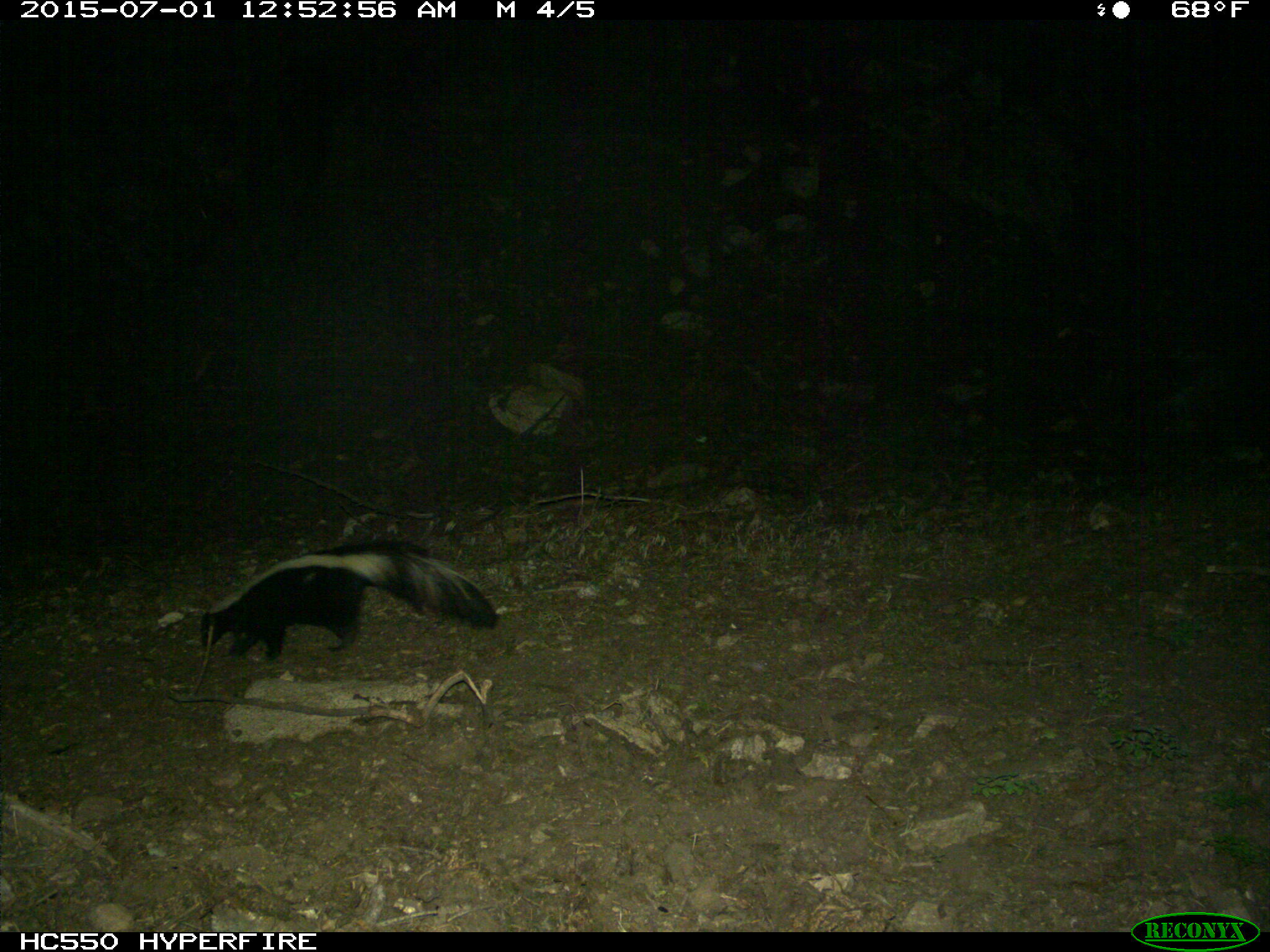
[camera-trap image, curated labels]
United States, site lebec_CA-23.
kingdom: Animalia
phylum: Chordata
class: Mammalia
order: Carnivora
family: Mephitidae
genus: Mephitis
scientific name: Mephitis mephitis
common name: striped skunk